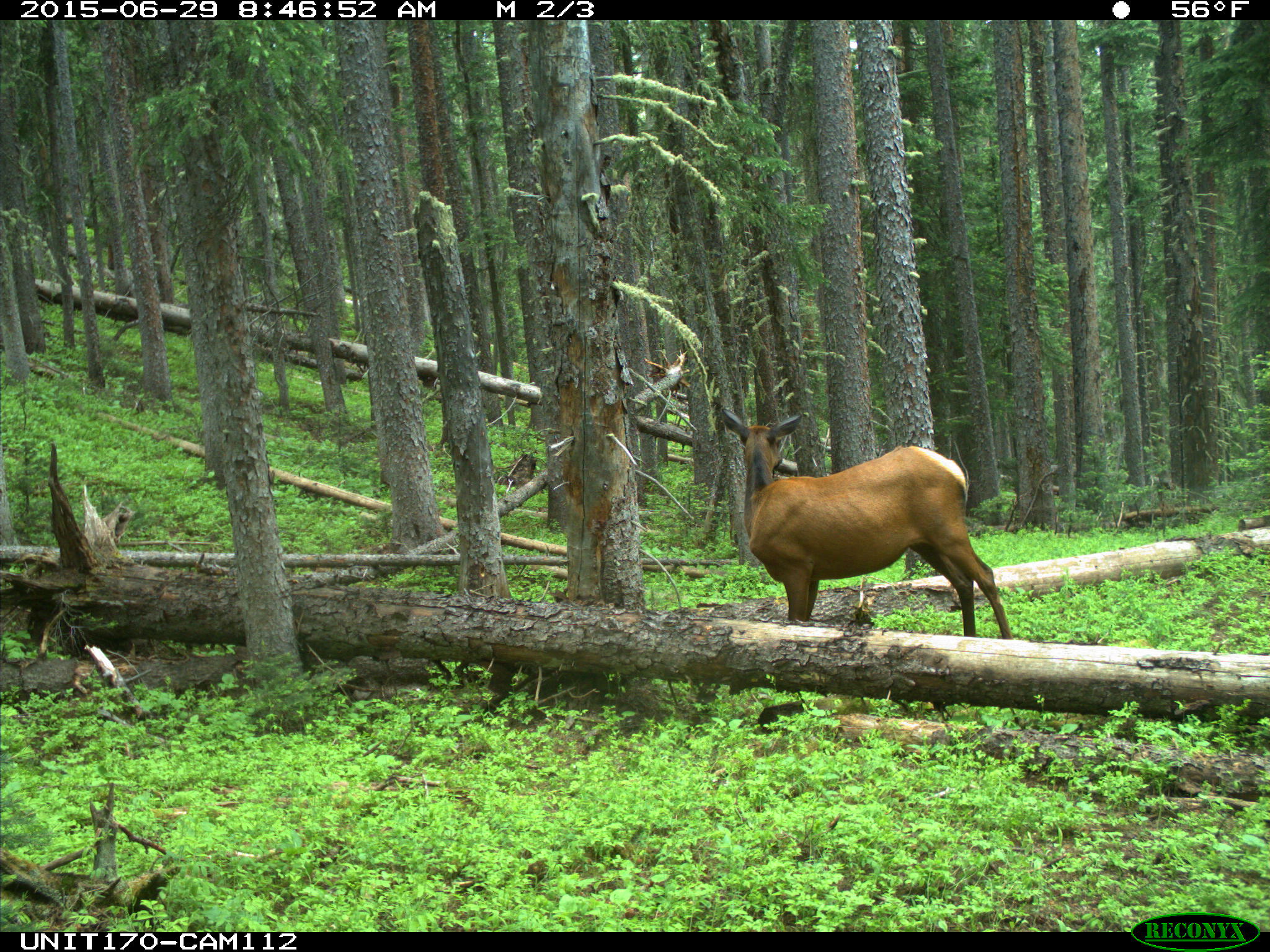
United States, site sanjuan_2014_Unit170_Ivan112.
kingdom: Animalia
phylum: Chordata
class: Mammalia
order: Artiodactyla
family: Cervidae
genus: Cervus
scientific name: Cervus elaphus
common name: red deer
Cervus elaphus (red deer).